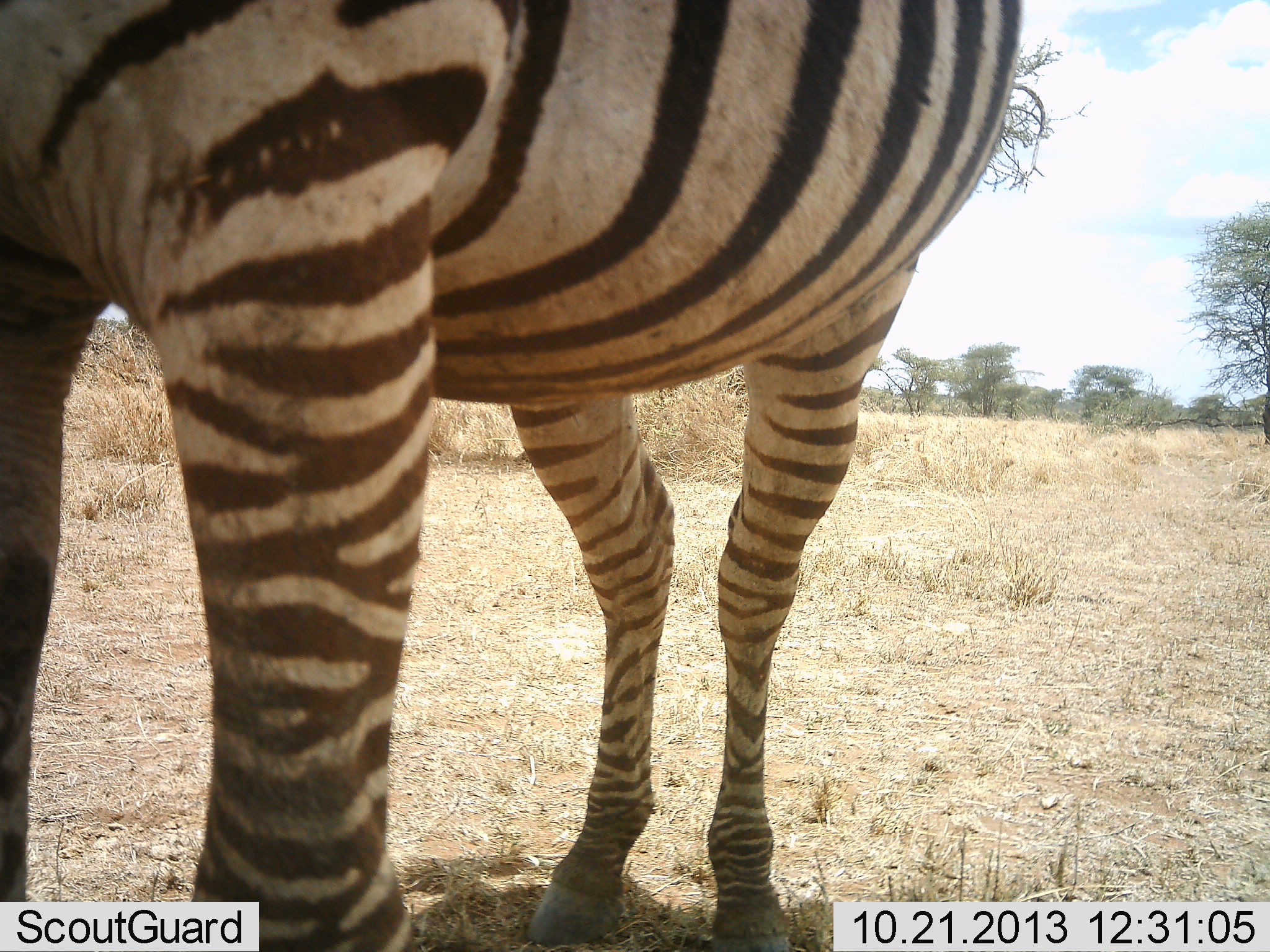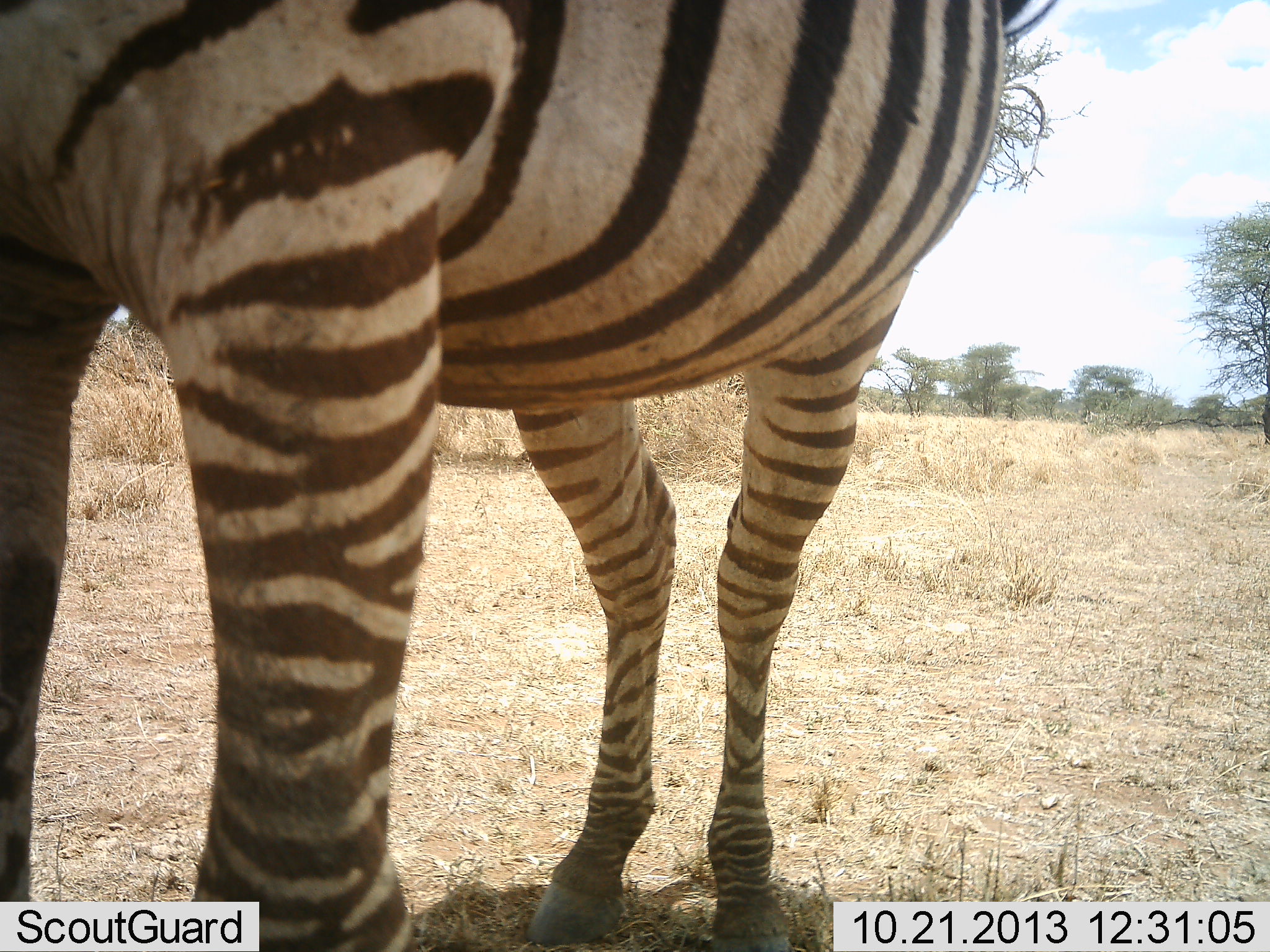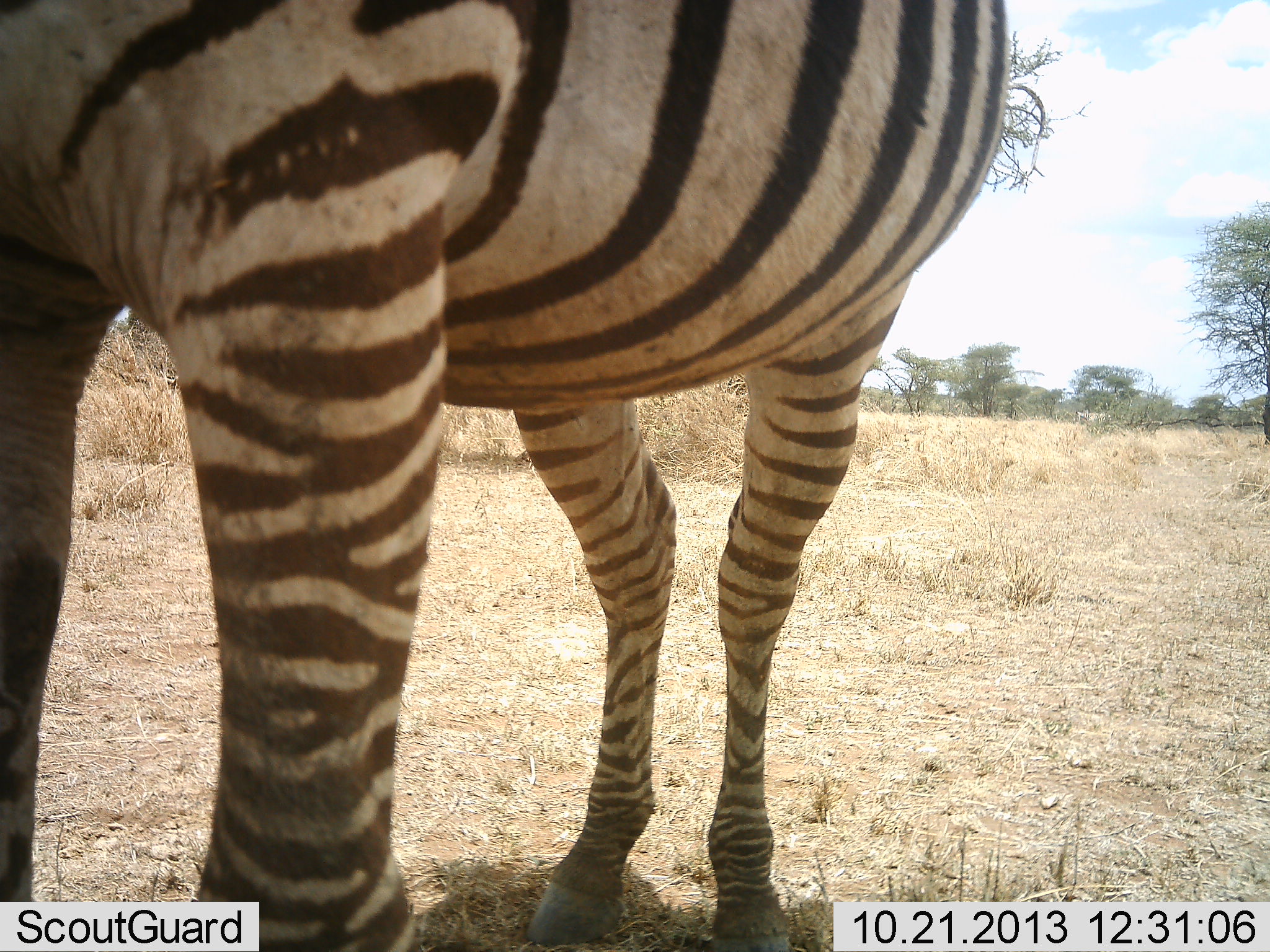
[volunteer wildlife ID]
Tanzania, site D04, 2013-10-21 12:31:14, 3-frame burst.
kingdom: Animalia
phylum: Chordata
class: Mammalia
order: Perissodactyla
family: Equidae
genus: Equus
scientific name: Equus quagga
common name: plains zebra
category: zebra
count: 1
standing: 100%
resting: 0%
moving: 10%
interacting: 0%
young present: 0%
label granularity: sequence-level